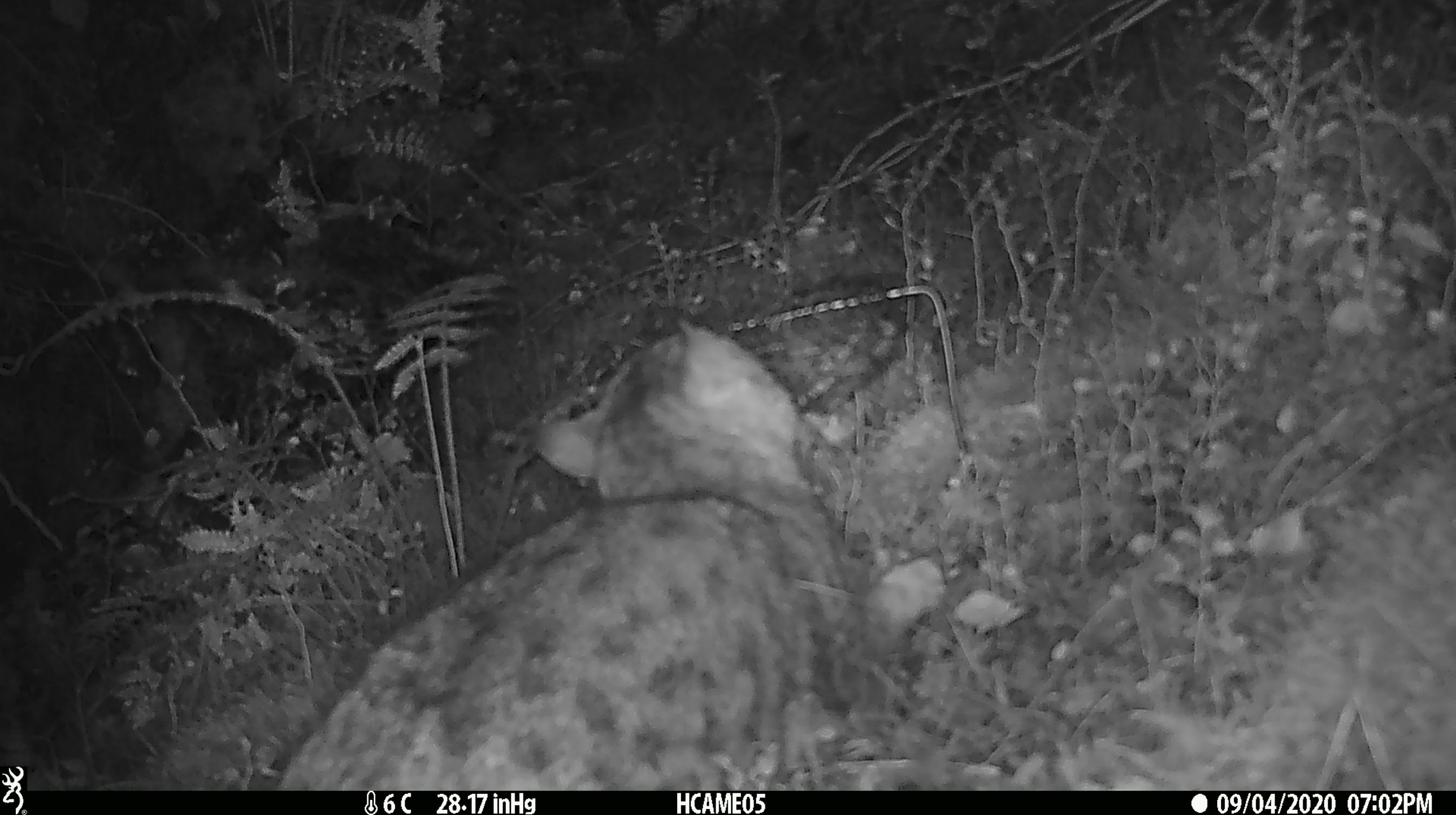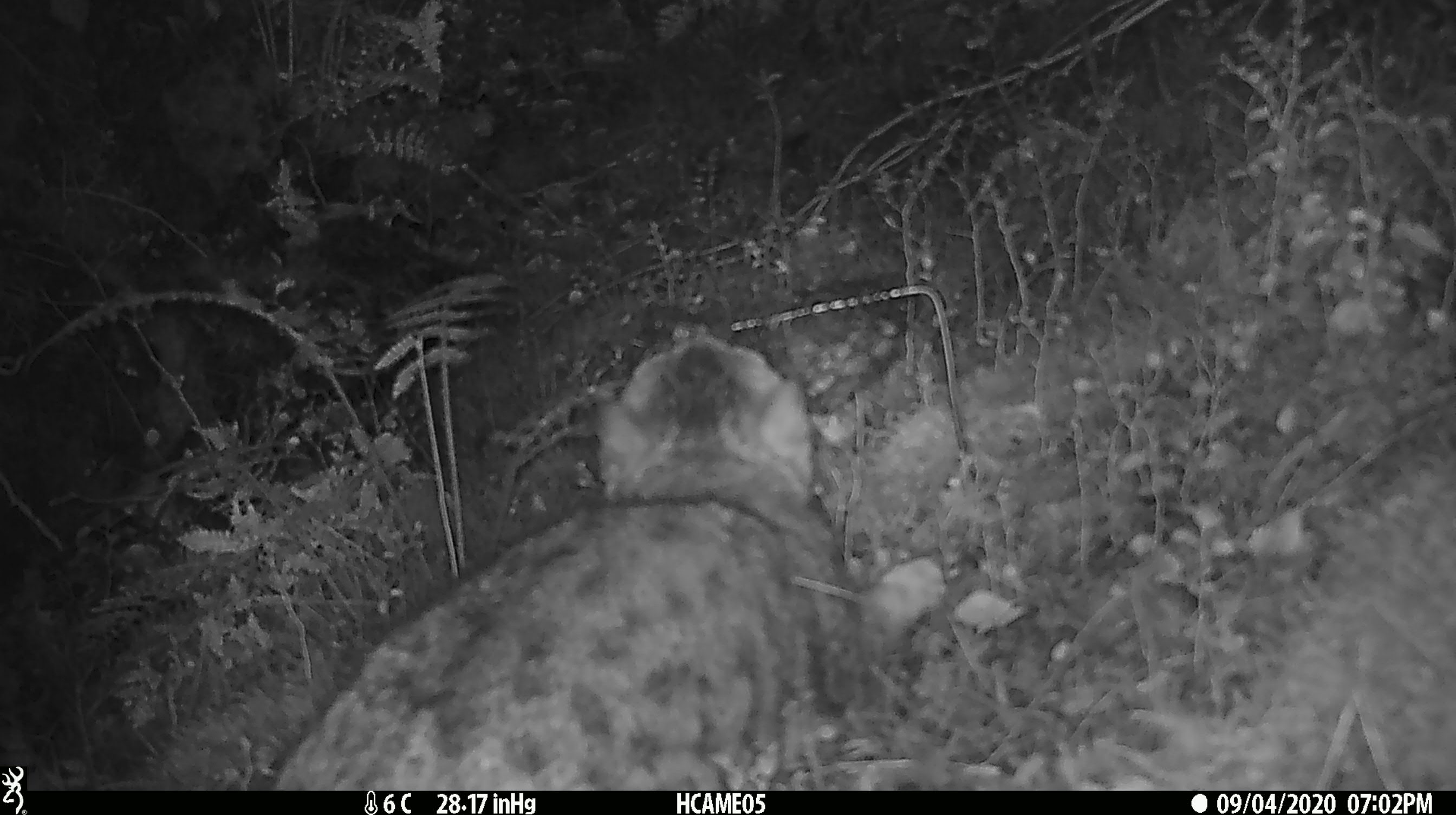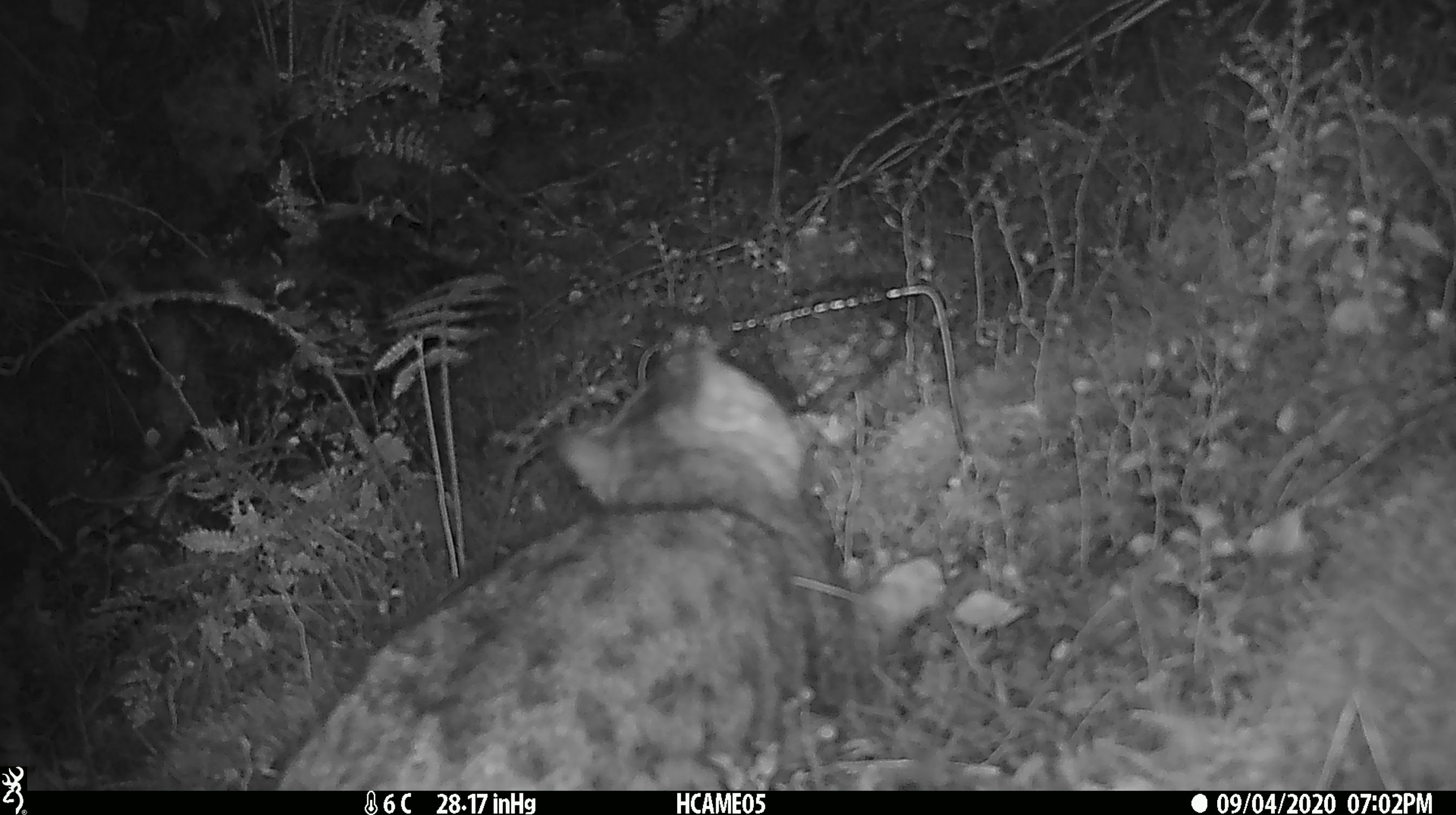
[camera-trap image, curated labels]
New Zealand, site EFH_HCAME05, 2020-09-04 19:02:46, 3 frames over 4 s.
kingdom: Animalia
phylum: Chordata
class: Mammalia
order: Carnivora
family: Felidae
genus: Felis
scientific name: Felis catus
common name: domestic cat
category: cat